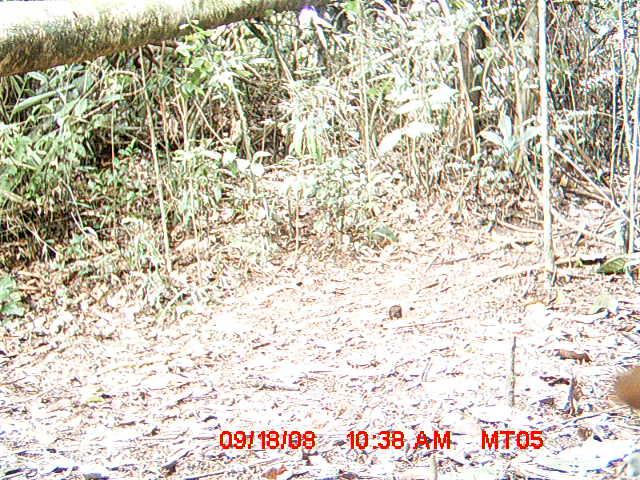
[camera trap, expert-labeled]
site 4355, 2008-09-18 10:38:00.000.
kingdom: Animalia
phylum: Chordata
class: Aves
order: Cuculiformes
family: Cuculidae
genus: Coua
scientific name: Coua serriana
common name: red-breasted coua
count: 2